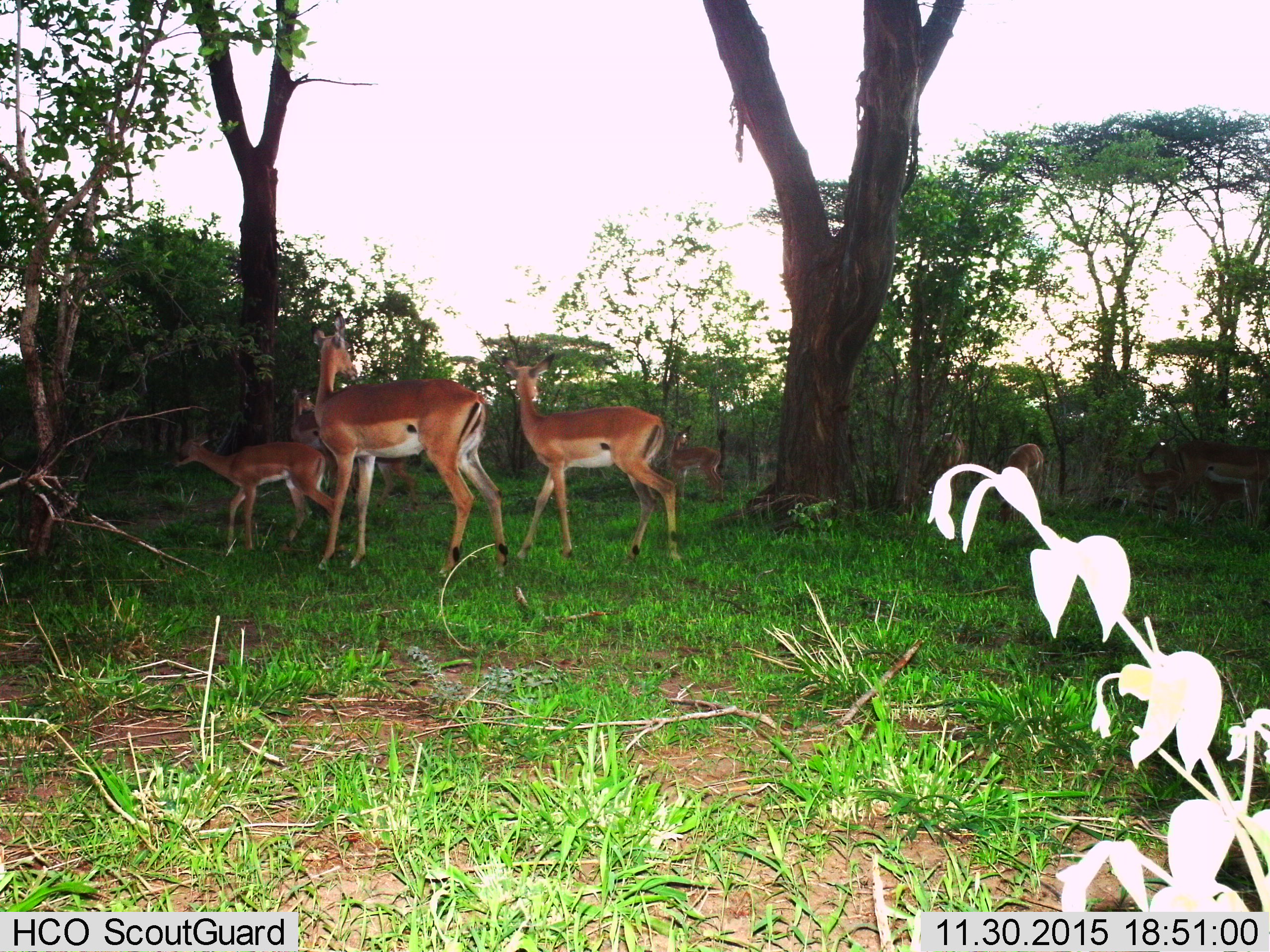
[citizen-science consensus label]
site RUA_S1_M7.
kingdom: Animalia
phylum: Chordata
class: Mammalia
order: Artiodactyla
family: Bovidae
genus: Aepyceros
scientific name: Aepyceros melampus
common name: impala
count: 10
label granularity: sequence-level